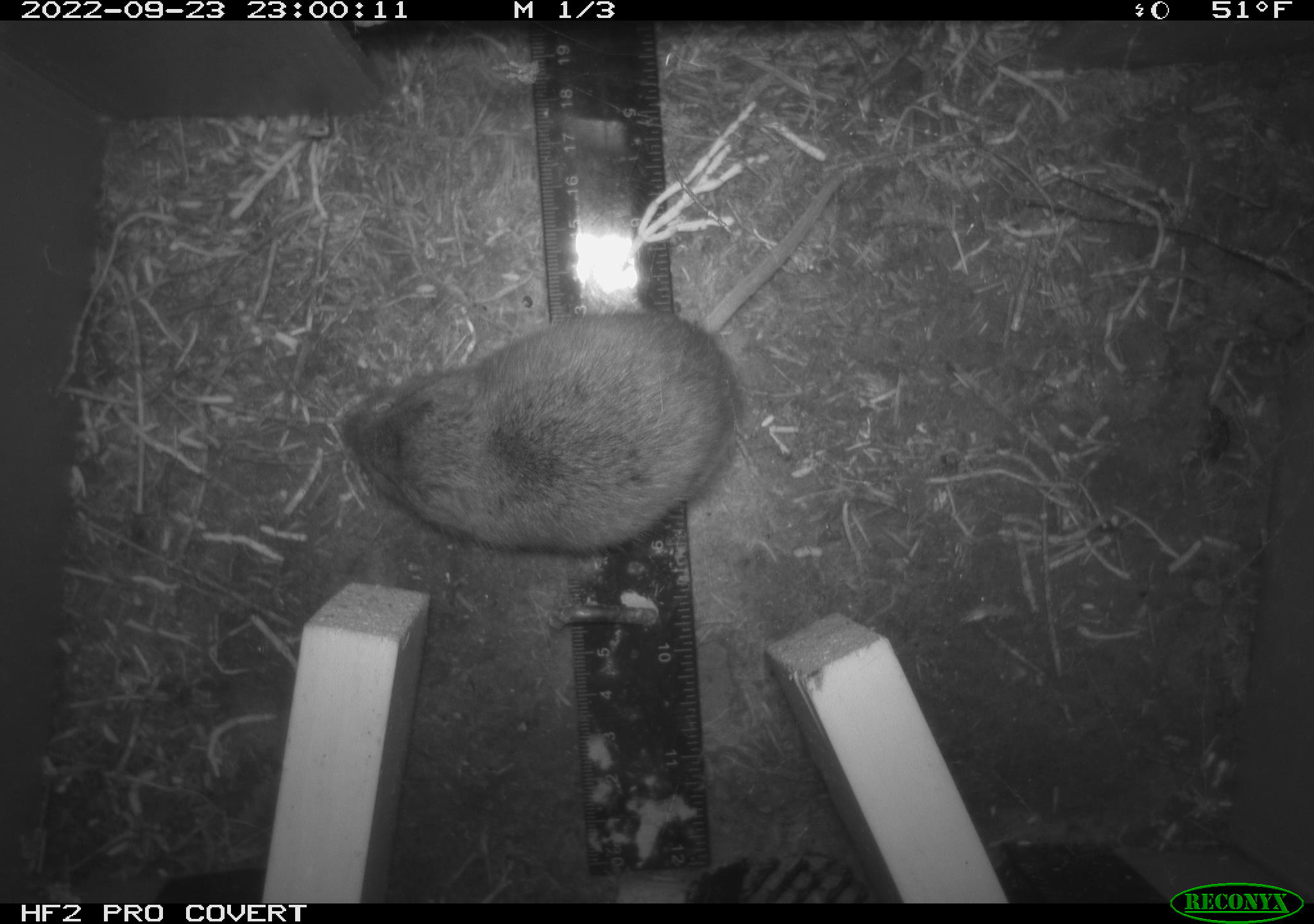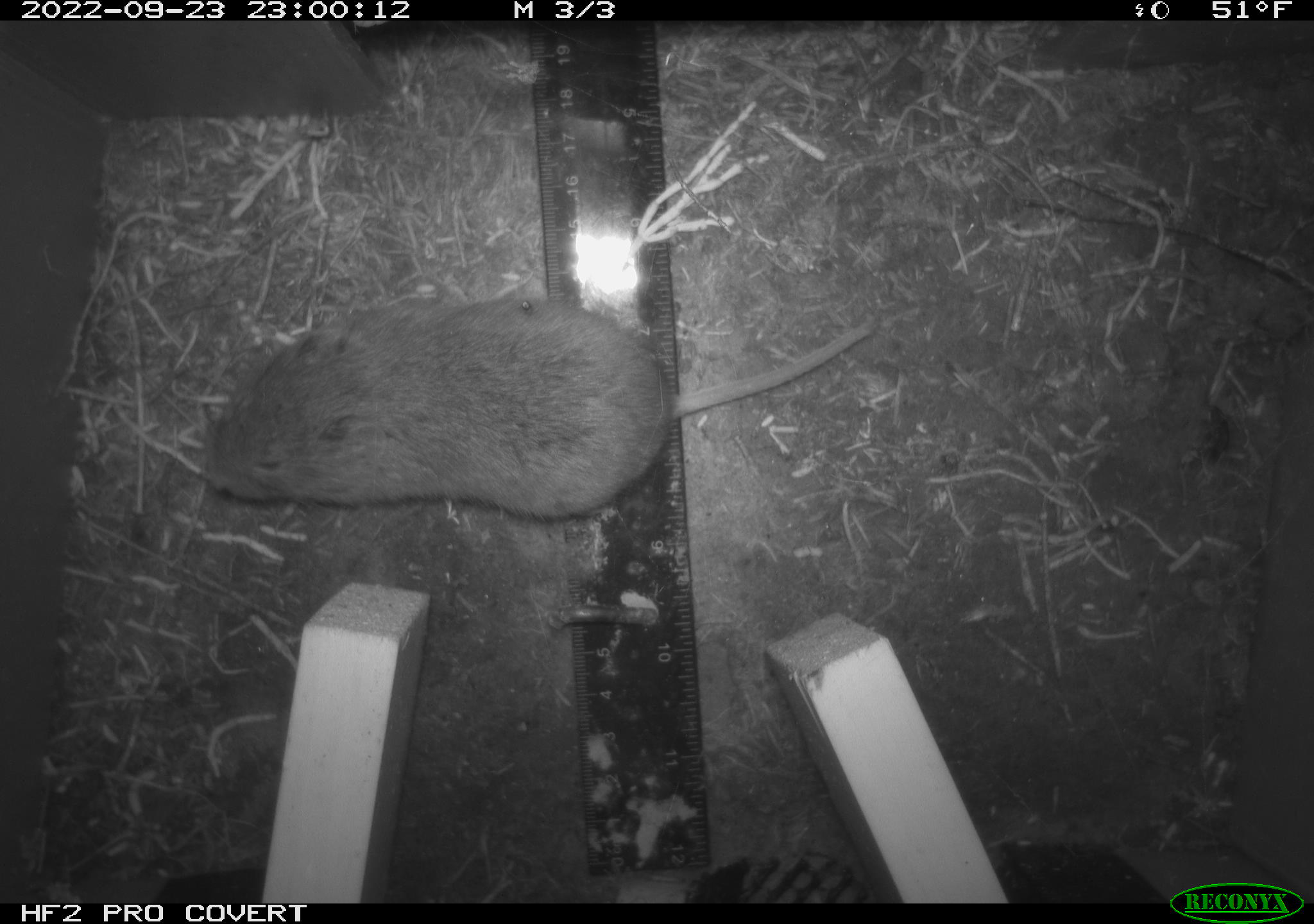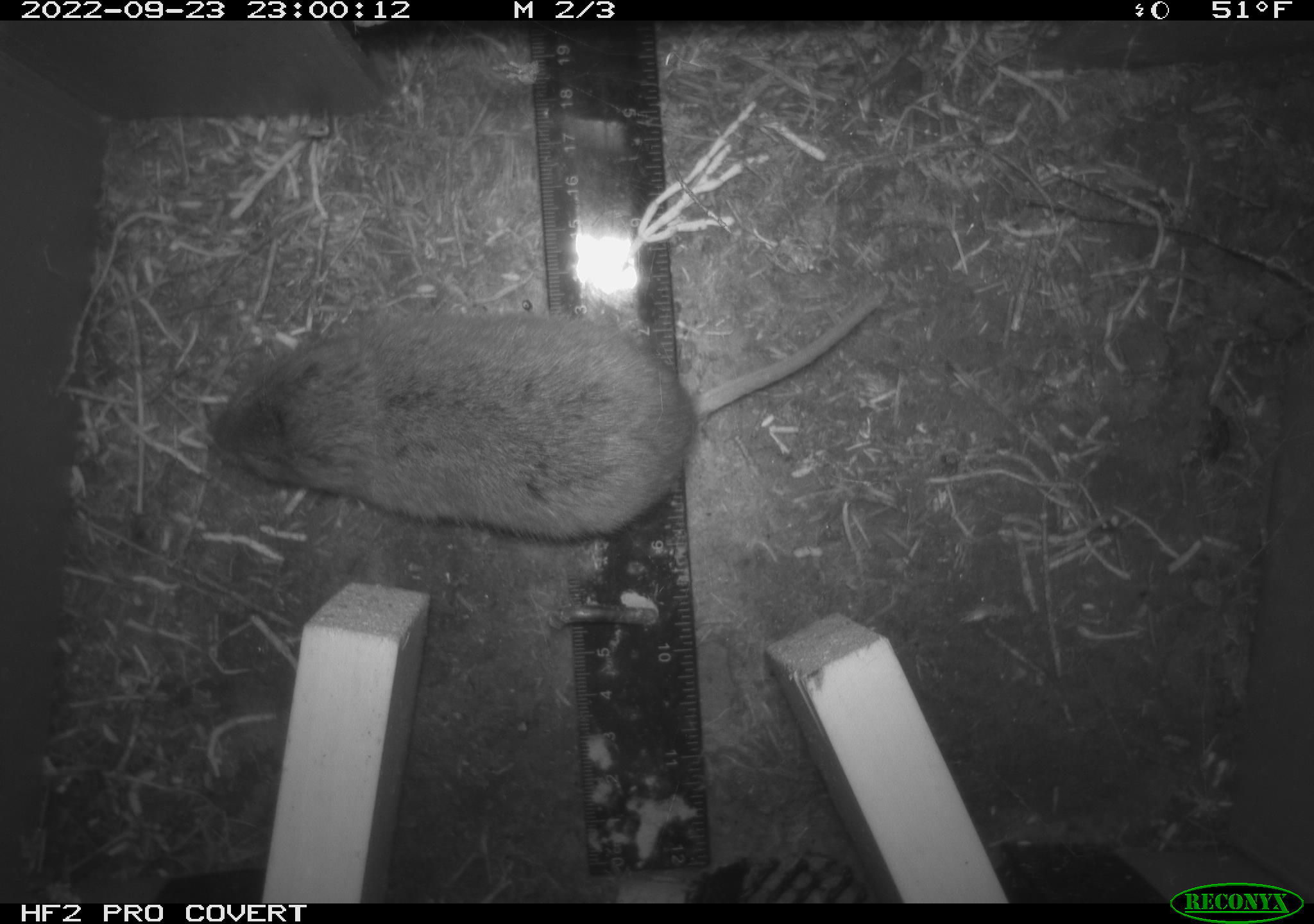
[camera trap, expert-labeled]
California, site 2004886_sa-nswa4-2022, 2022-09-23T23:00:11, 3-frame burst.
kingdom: Animalia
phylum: Chordata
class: Mammalia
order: Rodentia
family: Cricetidae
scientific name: Cricetidae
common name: hamsters, voles, lemmings, and allies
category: cricetidae family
Cricetidae family (hamsters, voles, lemmings, and allies) (Cricetidae).